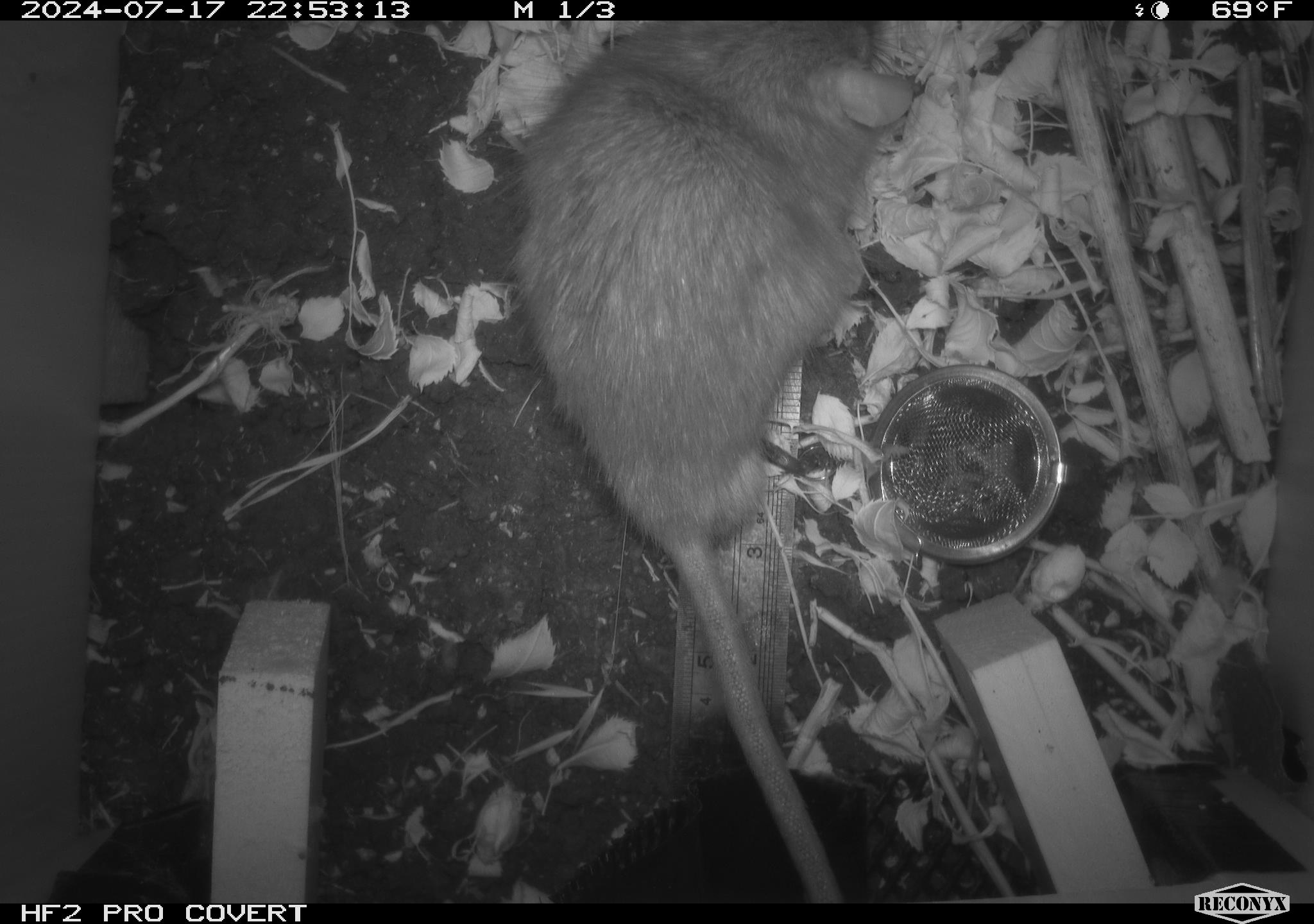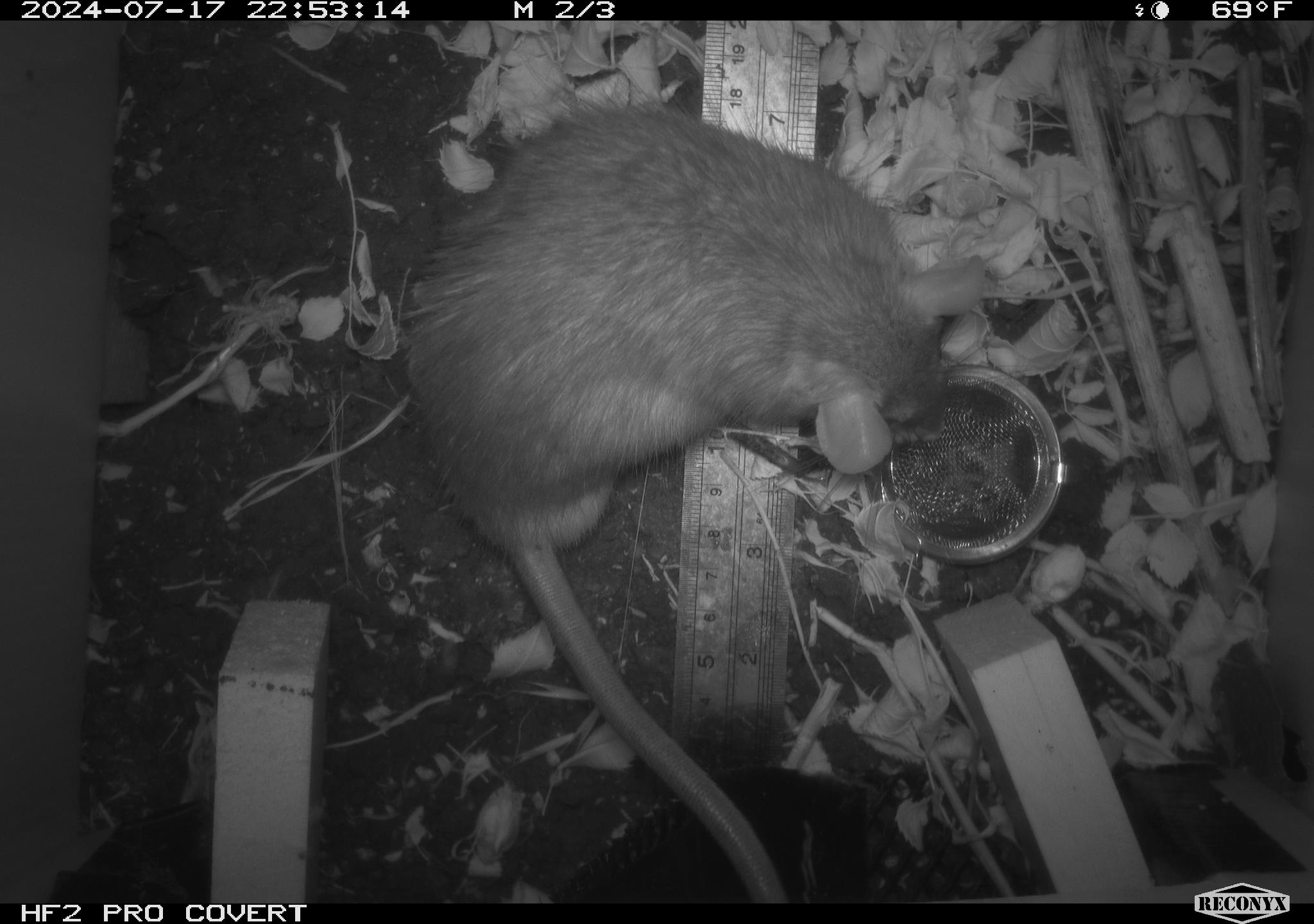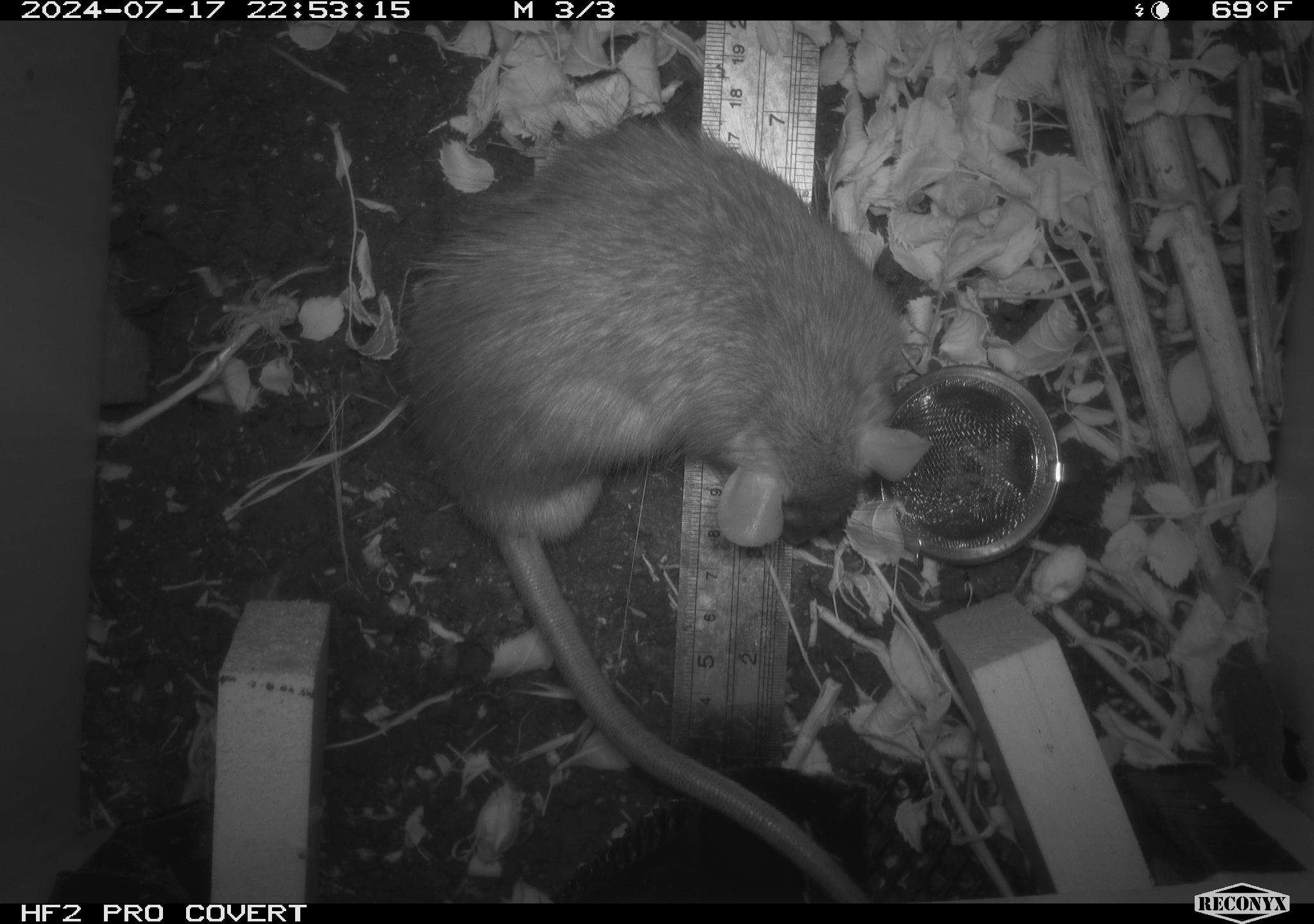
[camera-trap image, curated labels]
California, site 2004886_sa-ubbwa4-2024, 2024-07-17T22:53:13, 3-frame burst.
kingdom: Animalia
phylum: Chordata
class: Mammalia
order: Rodentia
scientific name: Rodentia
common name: woodrat or rat or mouse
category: woodrat or rat or mouse species